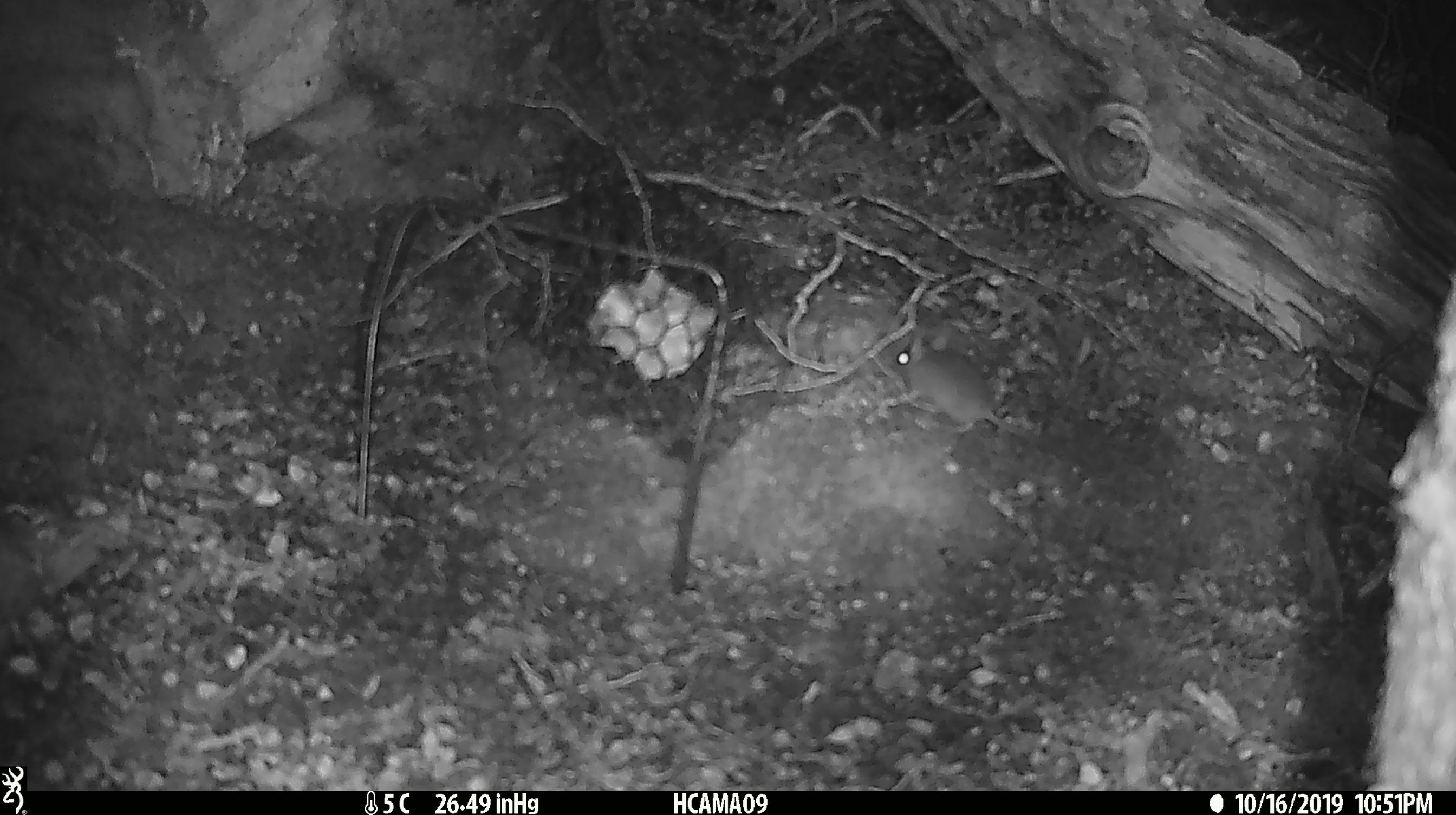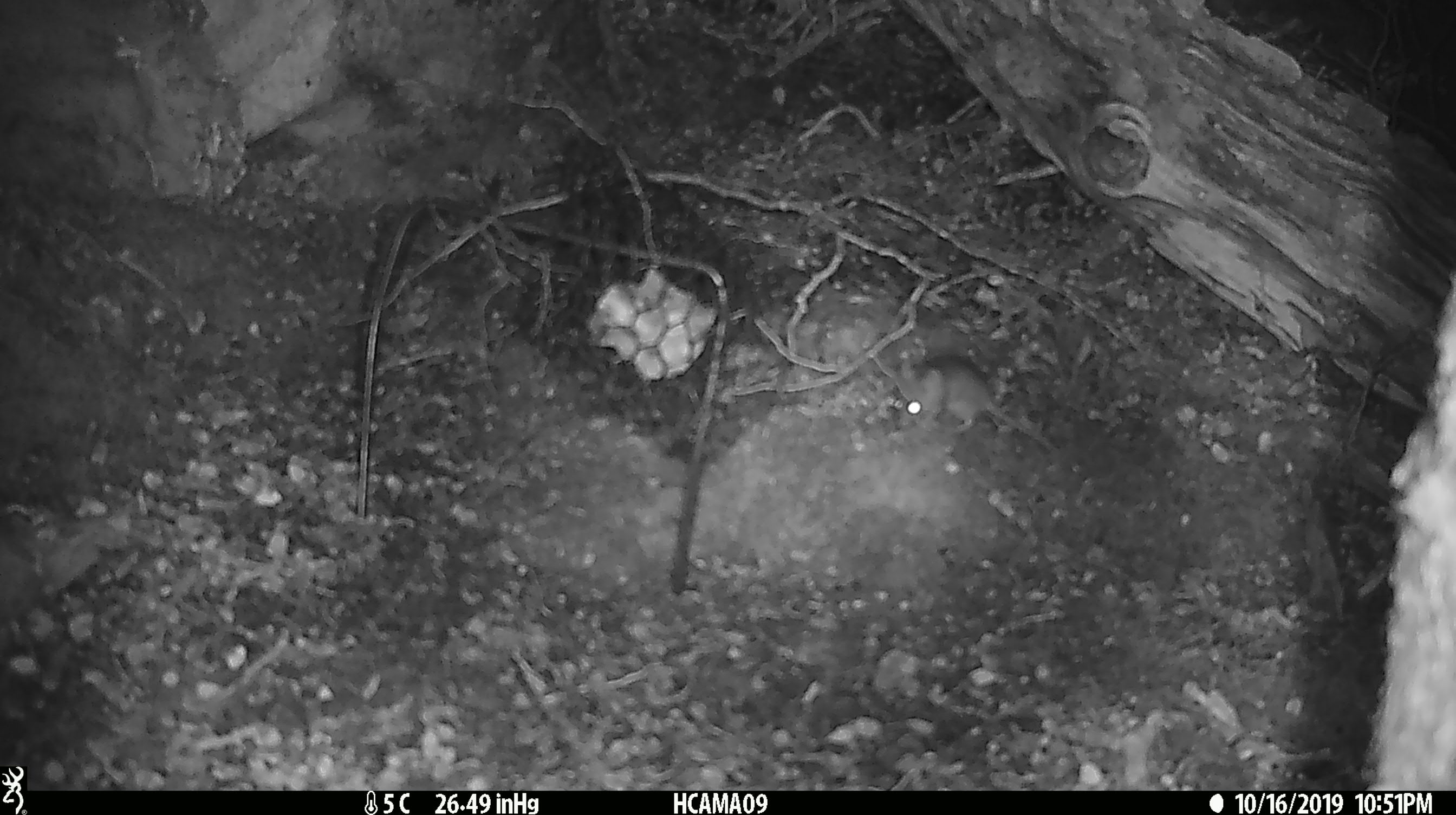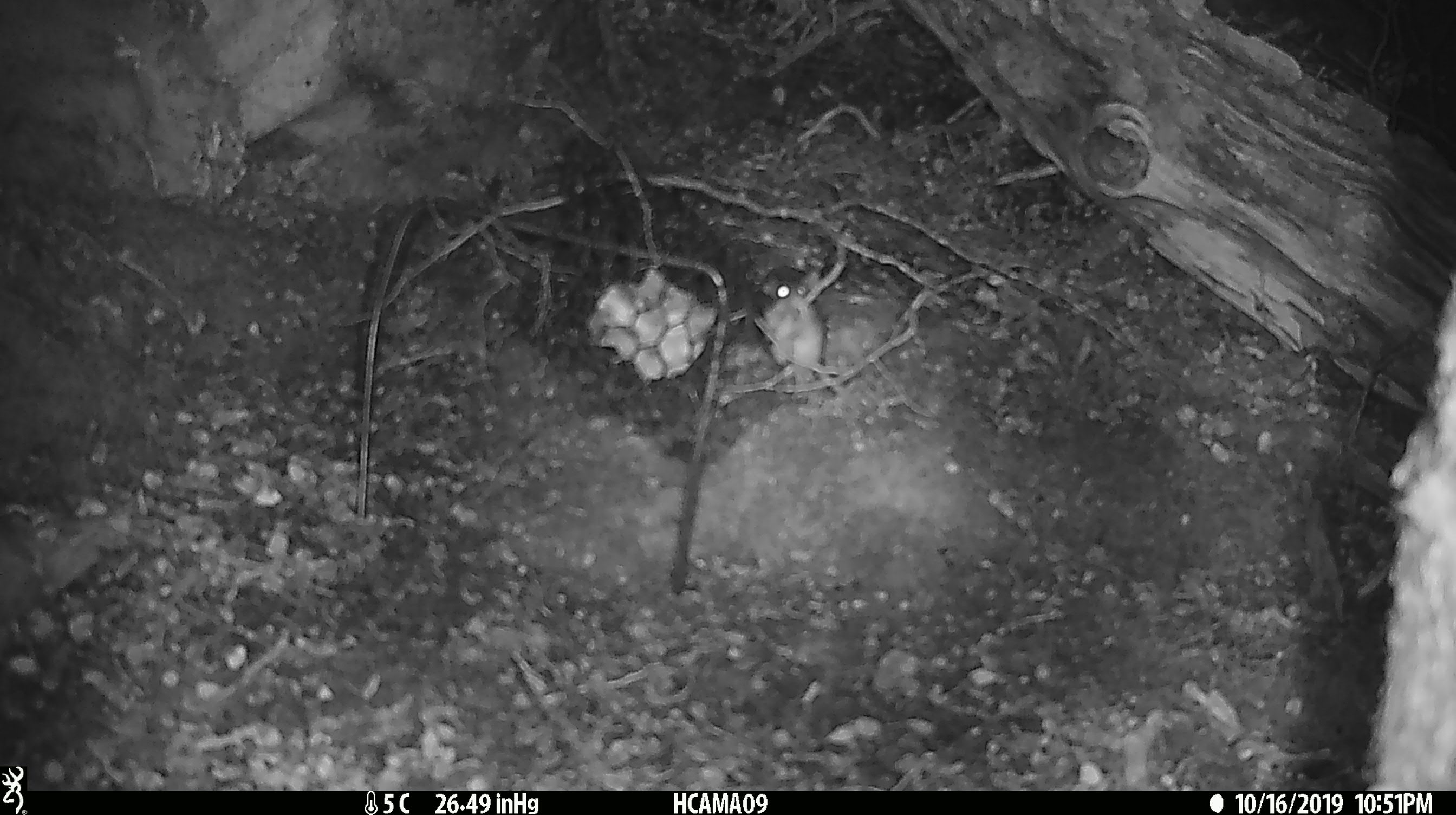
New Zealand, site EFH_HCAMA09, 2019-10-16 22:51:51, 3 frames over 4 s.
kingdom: Animalia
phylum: Chordata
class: Mammalia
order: Rodentia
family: Muridae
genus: Mus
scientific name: Mus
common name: mouse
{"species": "mouse (Mus)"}